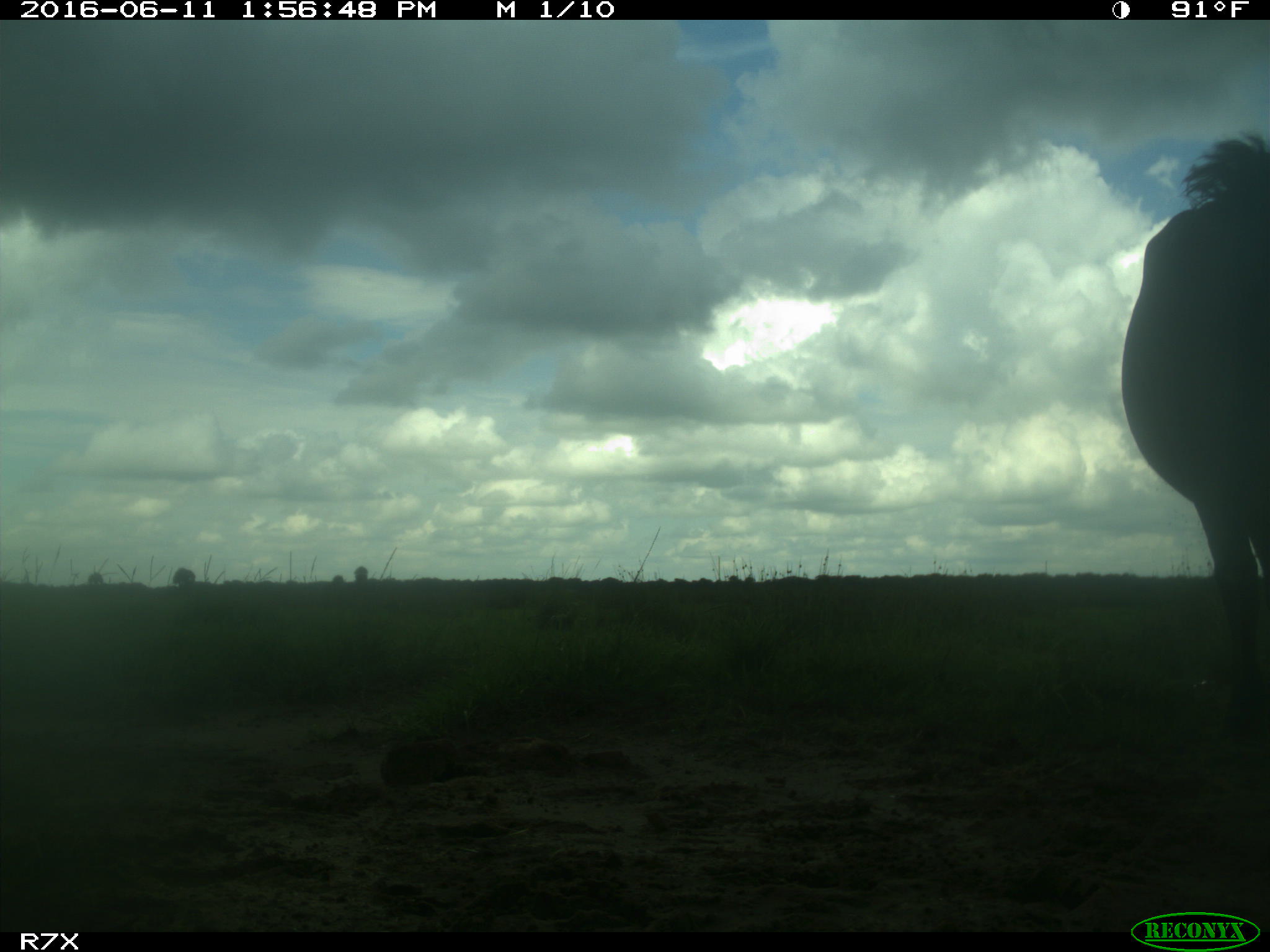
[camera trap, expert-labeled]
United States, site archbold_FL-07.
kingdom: Animalia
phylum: Chordata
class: Mammalia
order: Artiodactyla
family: Bovidae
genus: Bos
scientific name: Bos taurus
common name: domestic cow